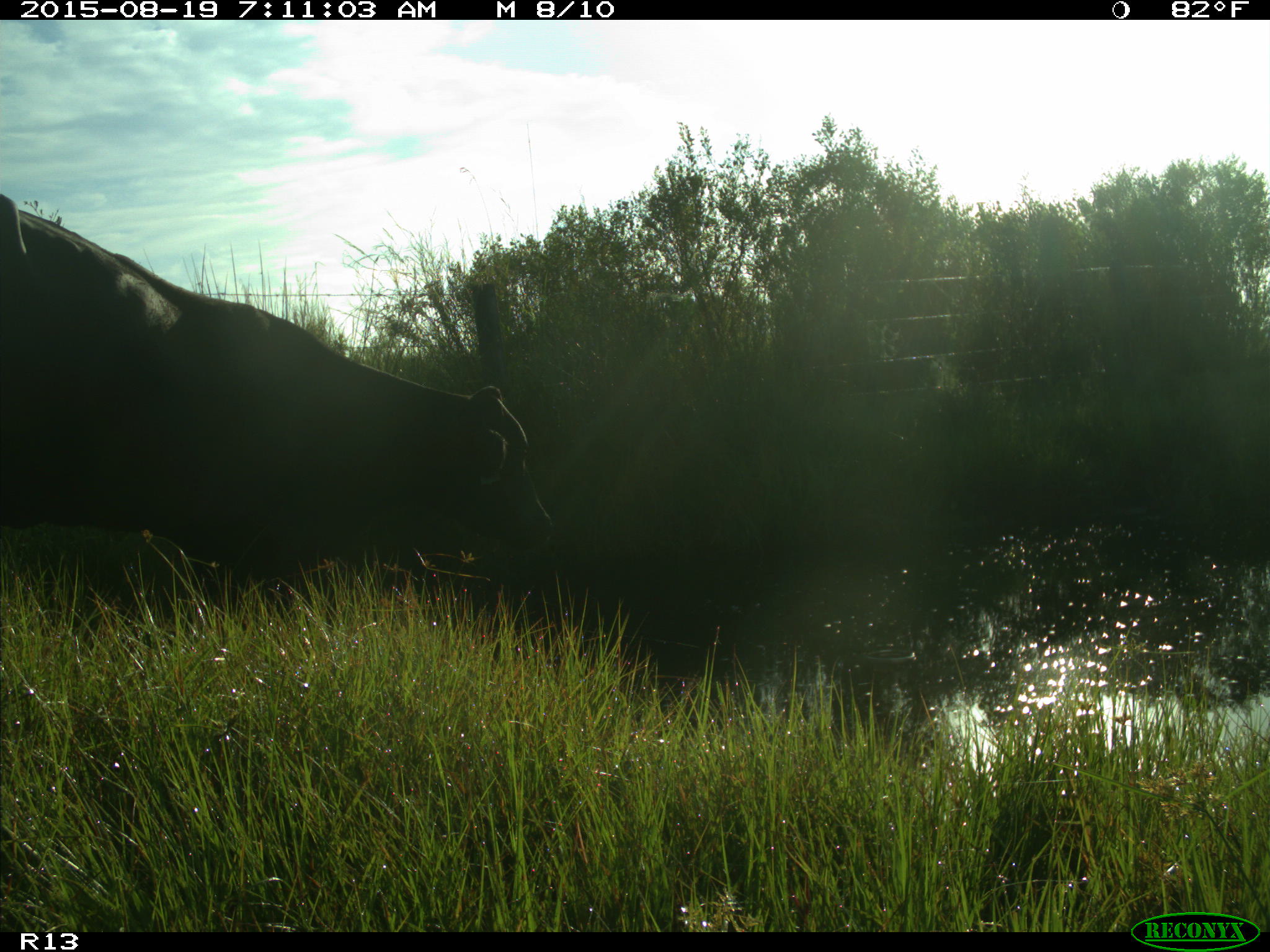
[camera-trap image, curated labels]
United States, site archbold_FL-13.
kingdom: Animalia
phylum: Chordata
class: Mammalia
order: Artiodactyla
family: Bovidae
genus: Bos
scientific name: Bos taurus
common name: domestic cow